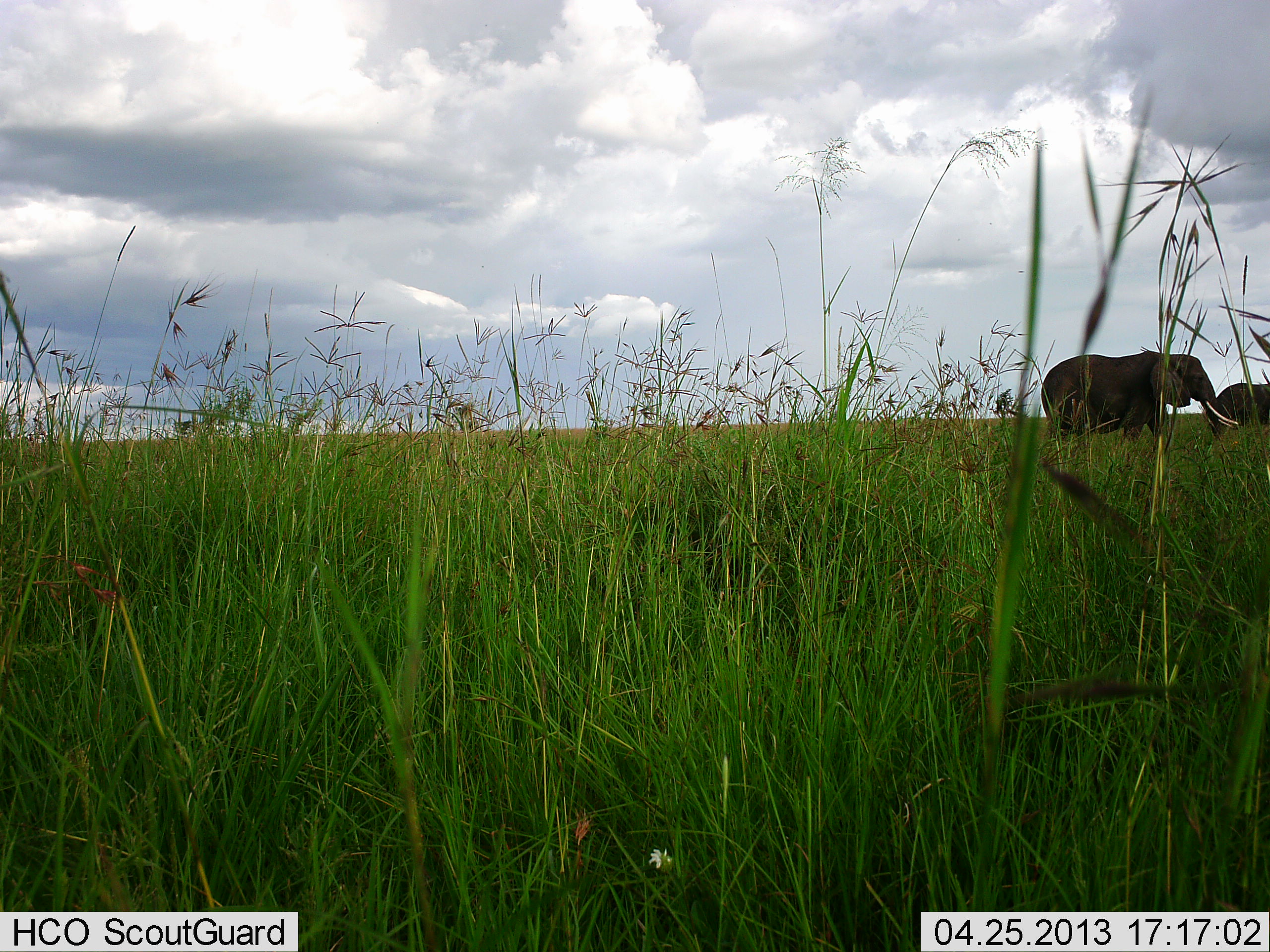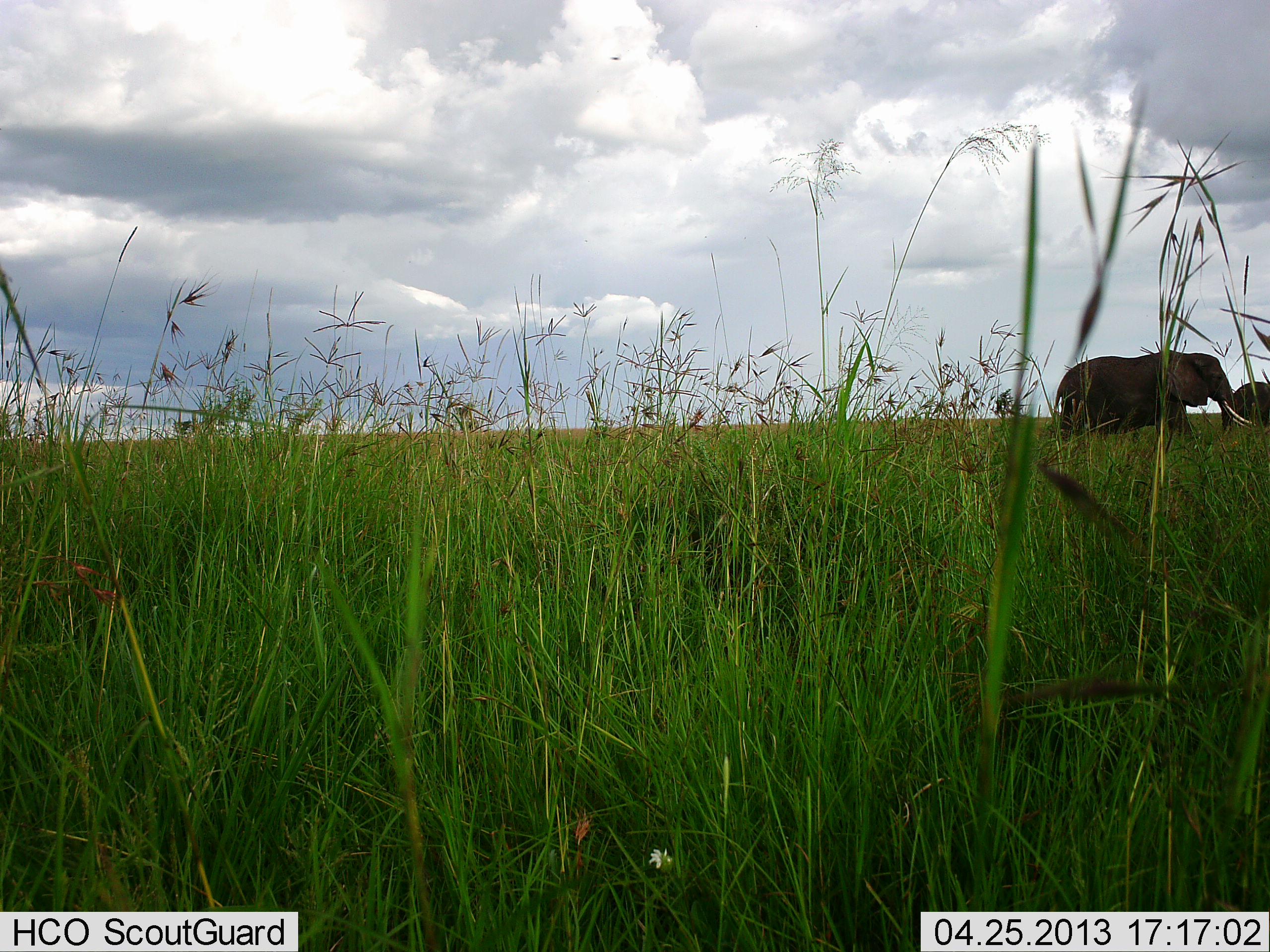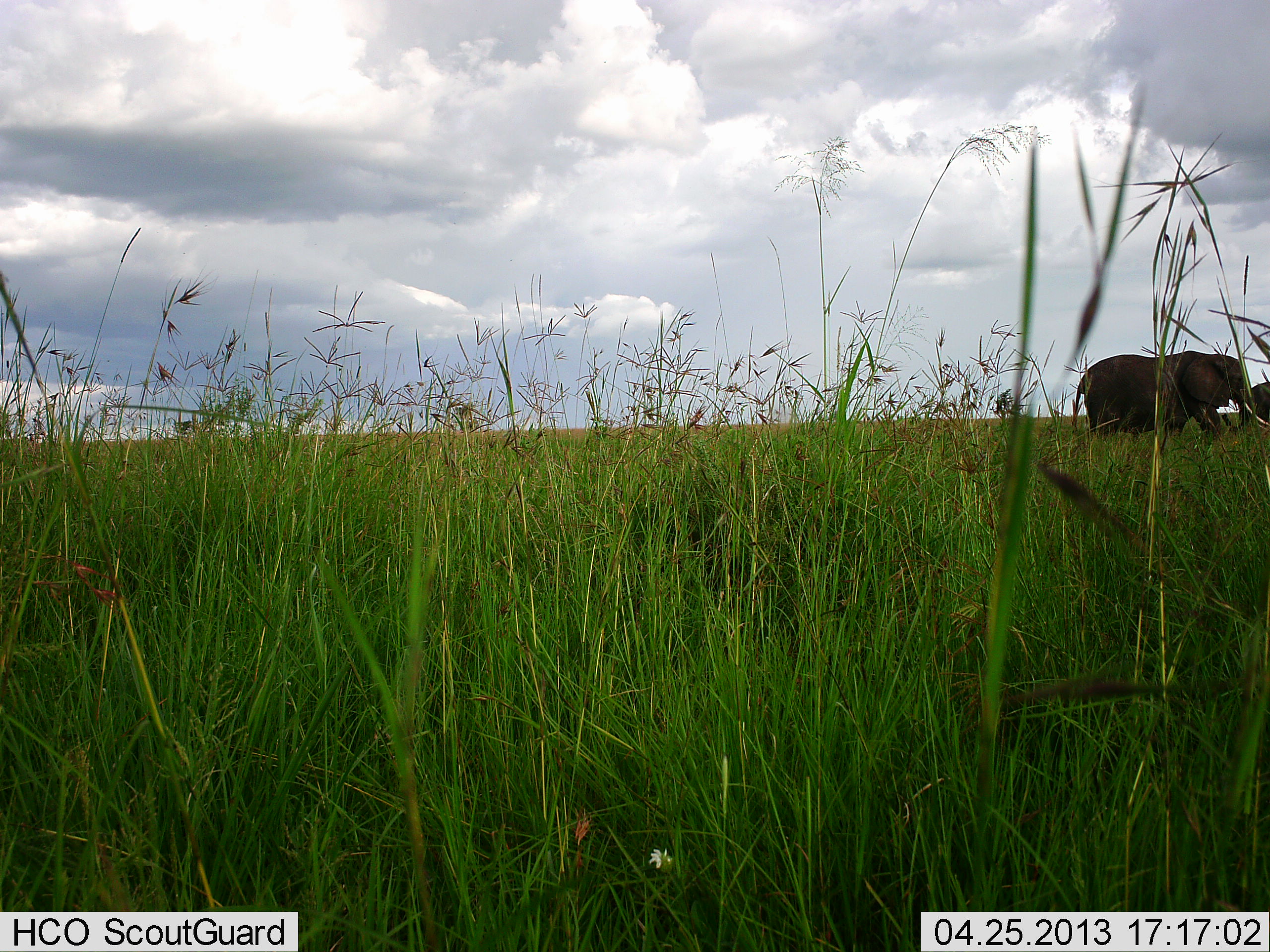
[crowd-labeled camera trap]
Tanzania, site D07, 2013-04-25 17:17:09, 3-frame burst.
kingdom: Animalia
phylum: Chordata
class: Mammalia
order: Proboscidea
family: Elephantidae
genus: Loxodonta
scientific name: Loxodonta africana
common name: african bush elephant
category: elephant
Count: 2.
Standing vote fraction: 16%.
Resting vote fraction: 0%.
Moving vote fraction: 89%.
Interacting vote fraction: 0%.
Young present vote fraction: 0%.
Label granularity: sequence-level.